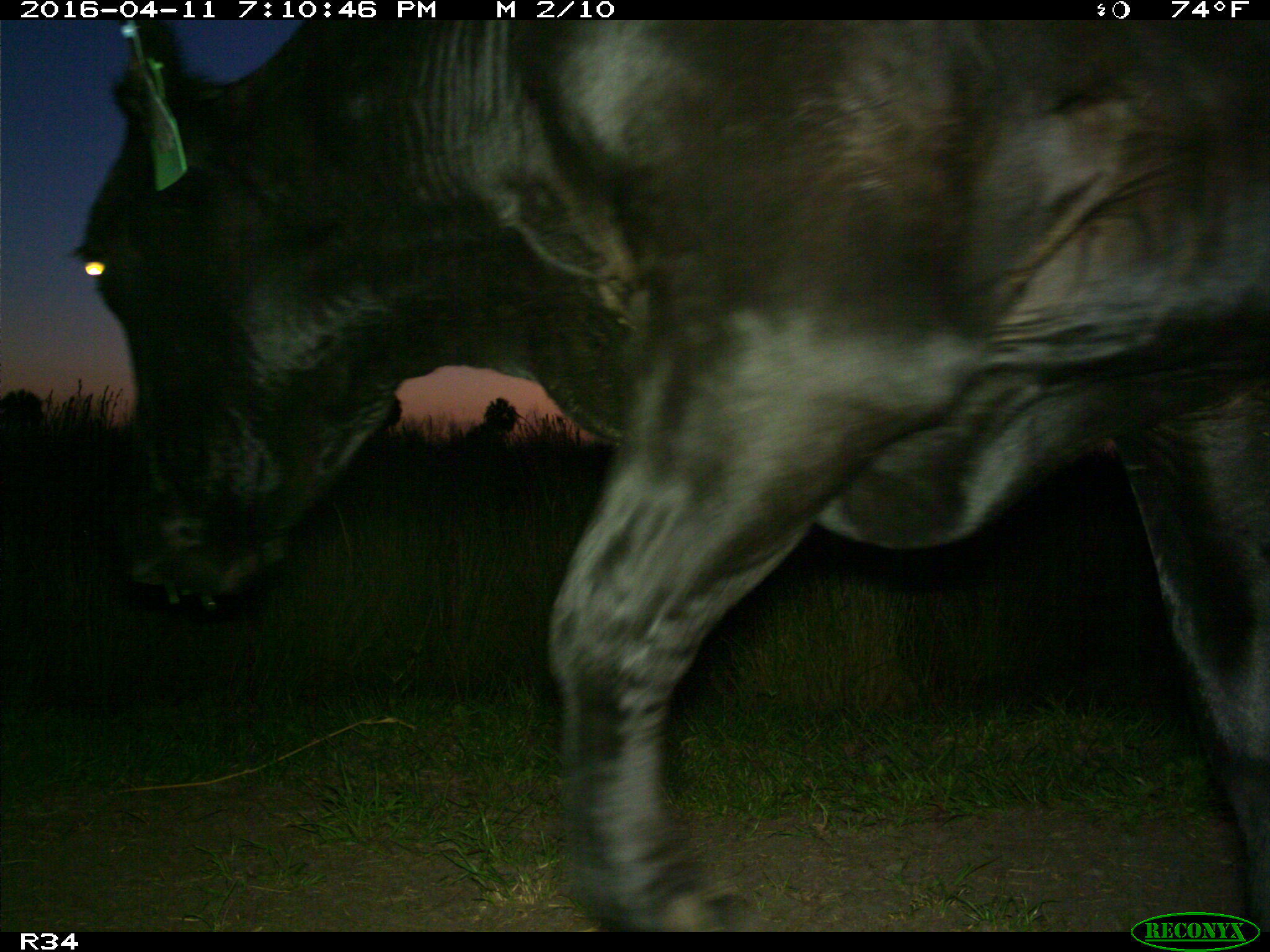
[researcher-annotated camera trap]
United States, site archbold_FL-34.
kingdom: Animalia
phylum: Chordata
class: Mammalia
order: Artiodactyla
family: Bovidae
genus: Bos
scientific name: Bos taurus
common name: domestic cow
Bos taurus (domestic cow).